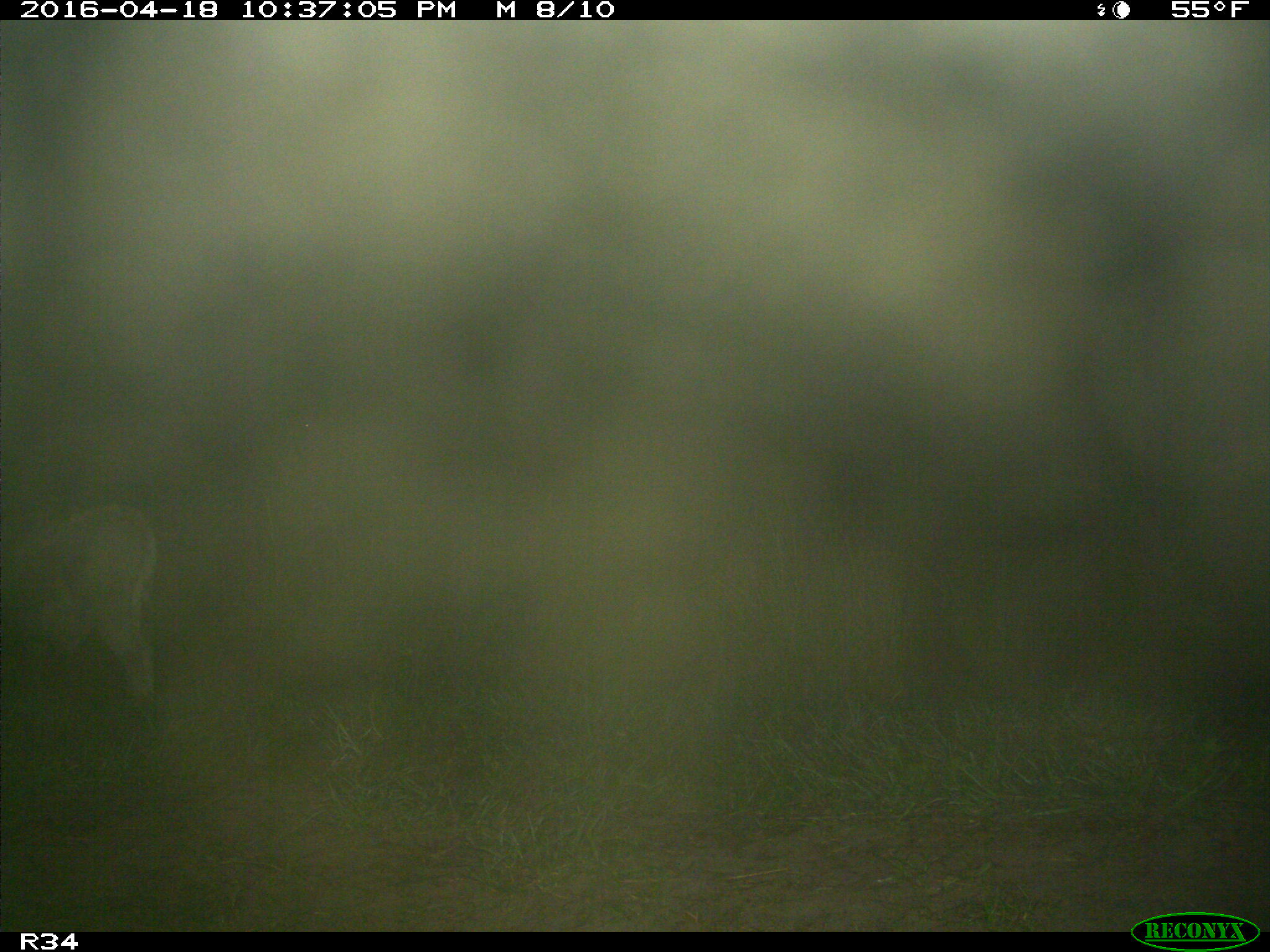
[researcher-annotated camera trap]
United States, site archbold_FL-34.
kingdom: Animalia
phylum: Chordata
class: Mammalia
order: Artiodactyla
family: Bovidae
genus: Bos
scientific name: Bos taurus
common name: domestic cow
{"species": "Bos taurus (domestic cow)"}